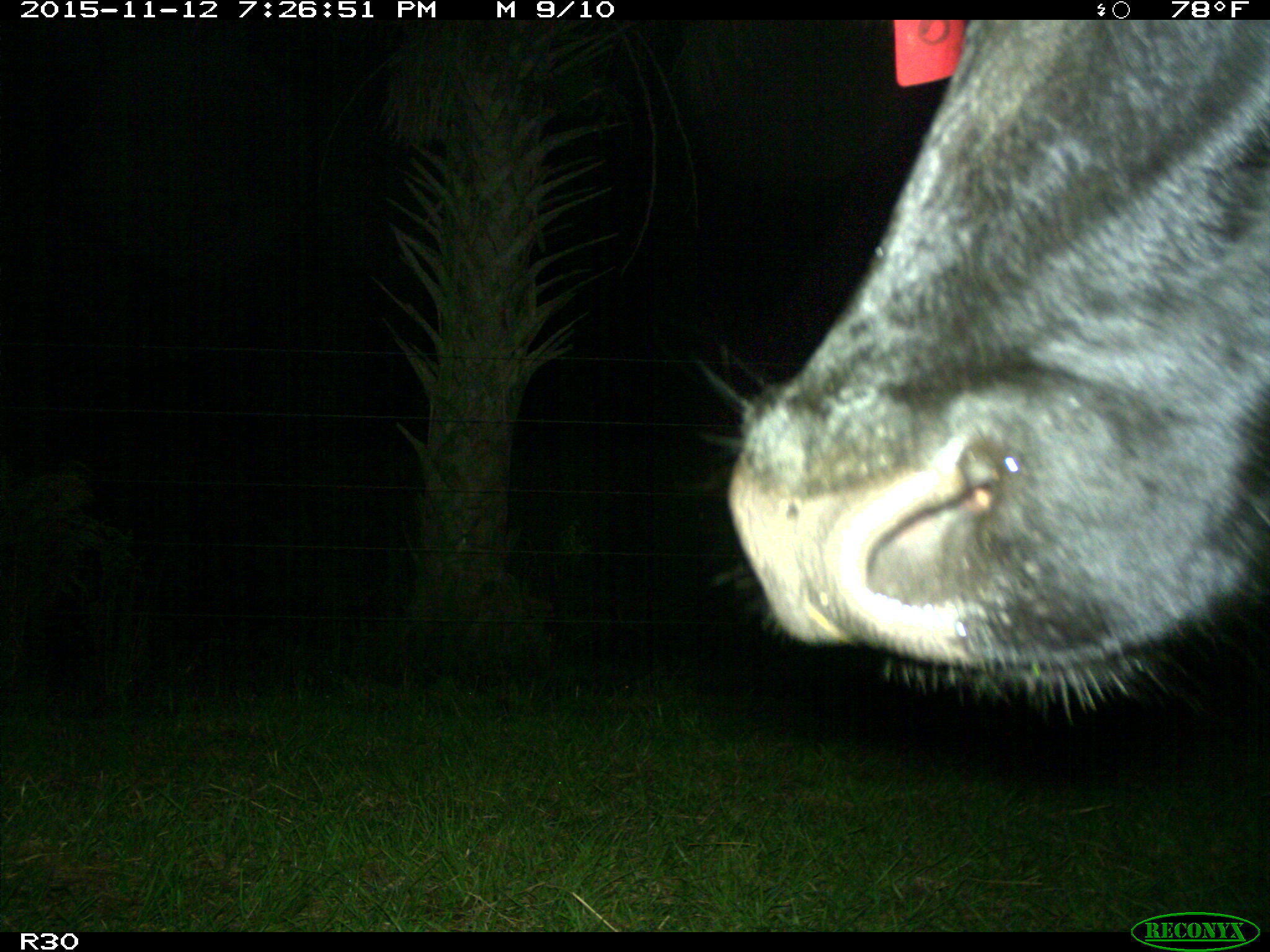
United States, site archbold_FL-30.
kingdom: Animalia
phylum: Chordata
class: Mammalia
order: Artiodactyla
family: Bovidae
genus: Bos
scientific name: Bos taurus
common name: domestic cow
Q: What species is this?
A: Bos taurus (domestic cow).